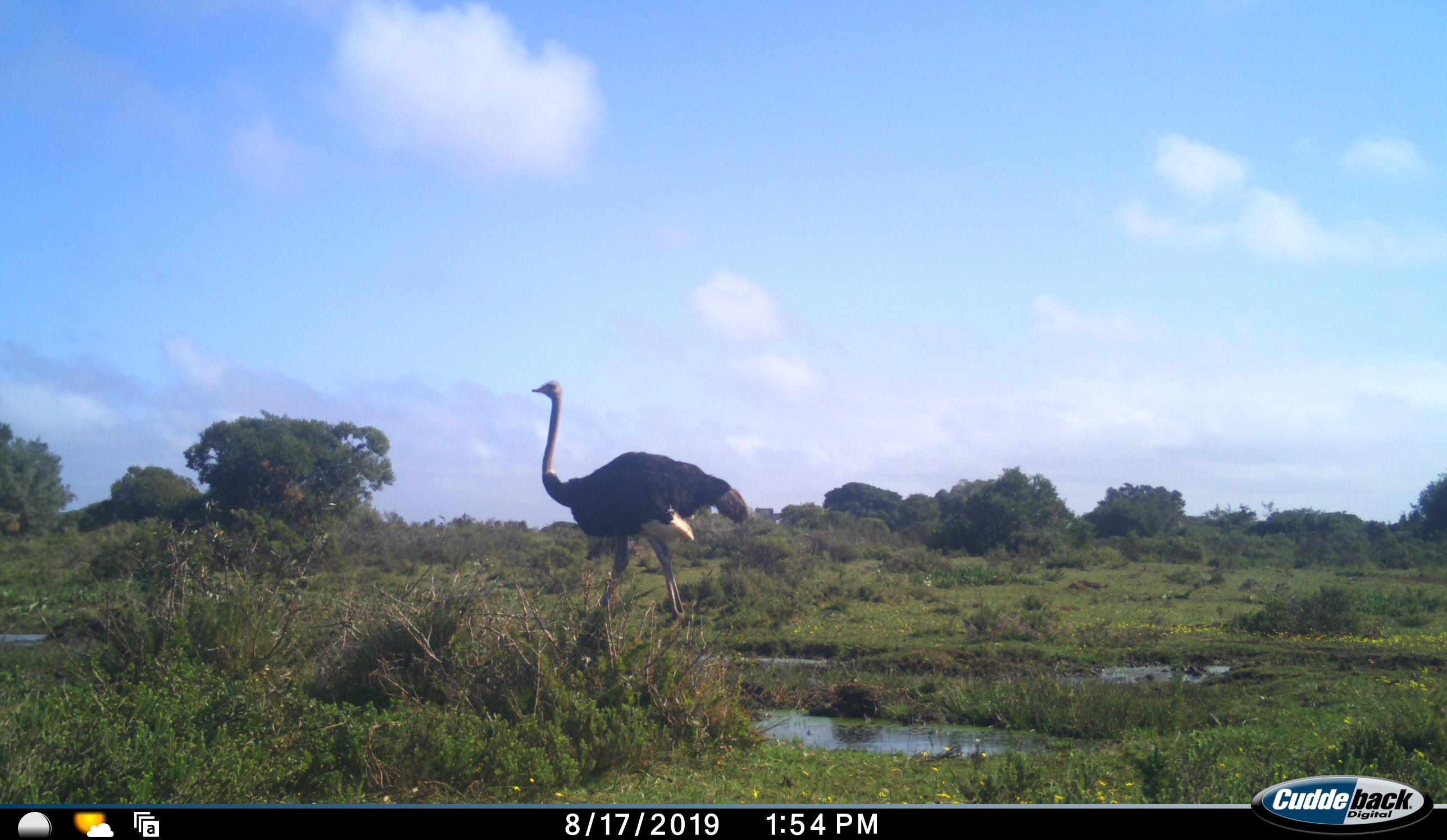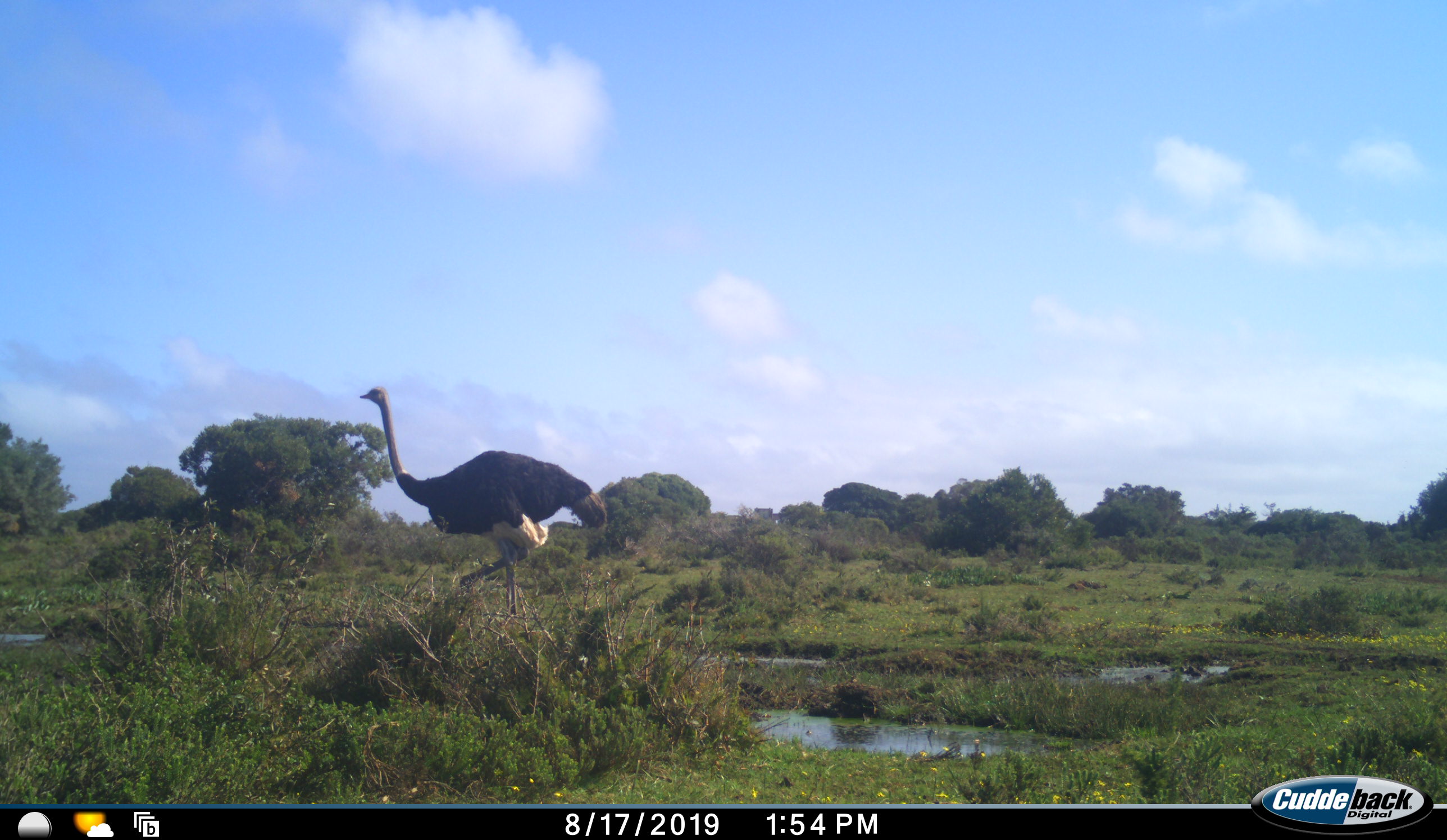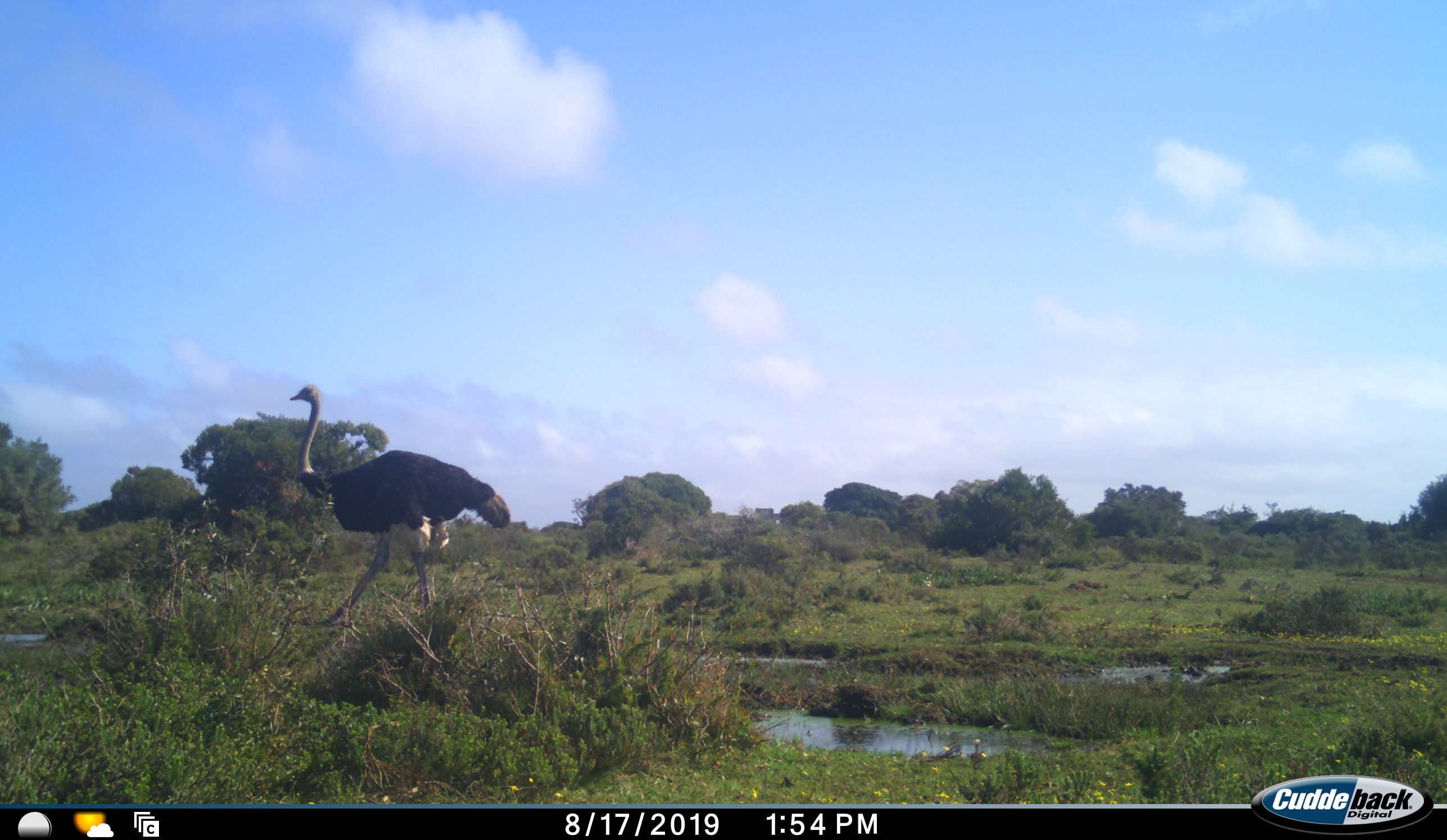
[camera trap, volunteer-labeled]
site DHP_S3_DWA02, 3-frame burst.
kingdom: Animalia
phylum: Chordata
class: Aves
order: Struthioniformes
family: Struthionidae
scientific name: Struthionidae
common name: ostrich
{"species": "ostrich (Struthionidae)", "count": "1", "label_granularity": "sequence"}